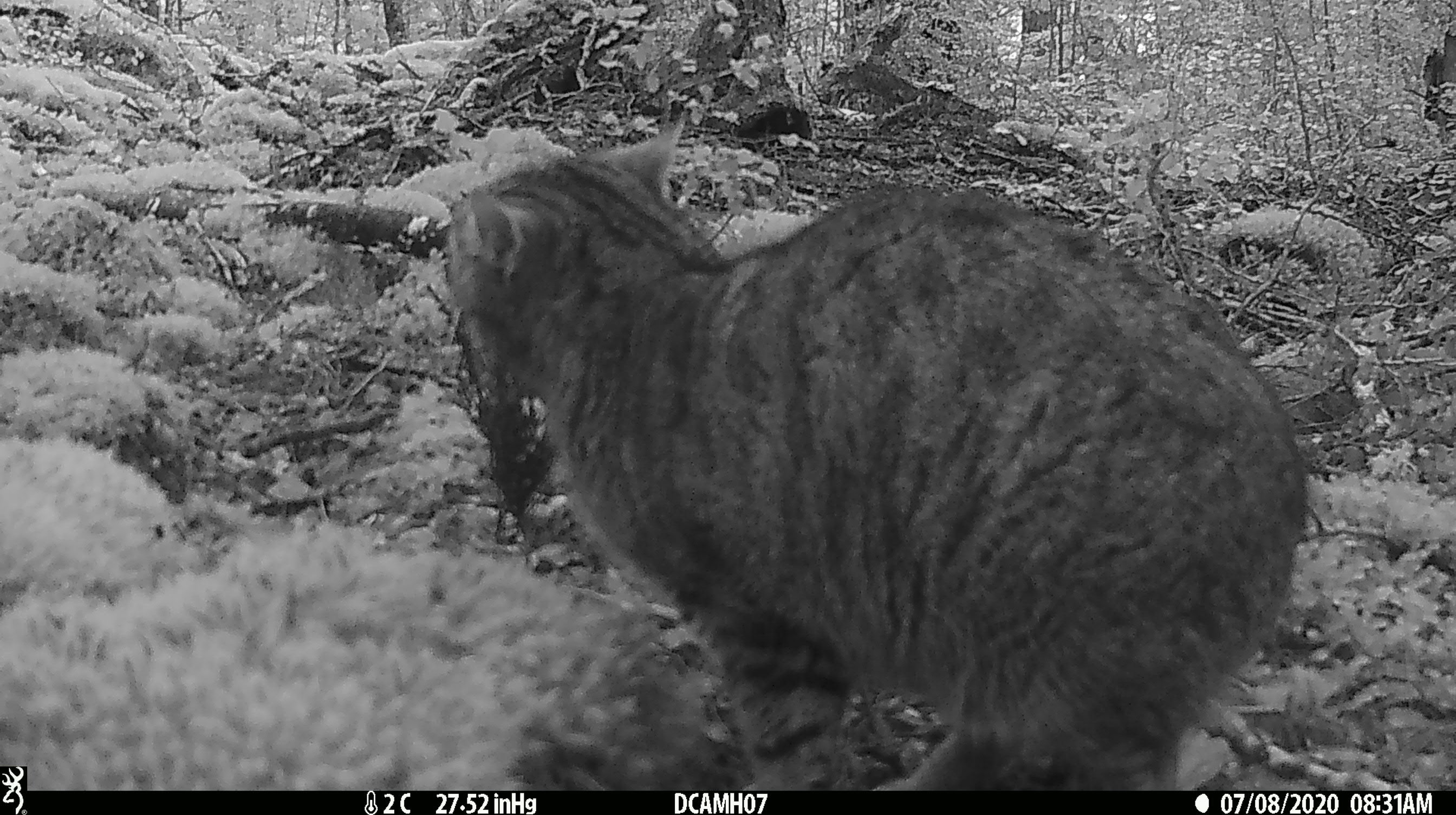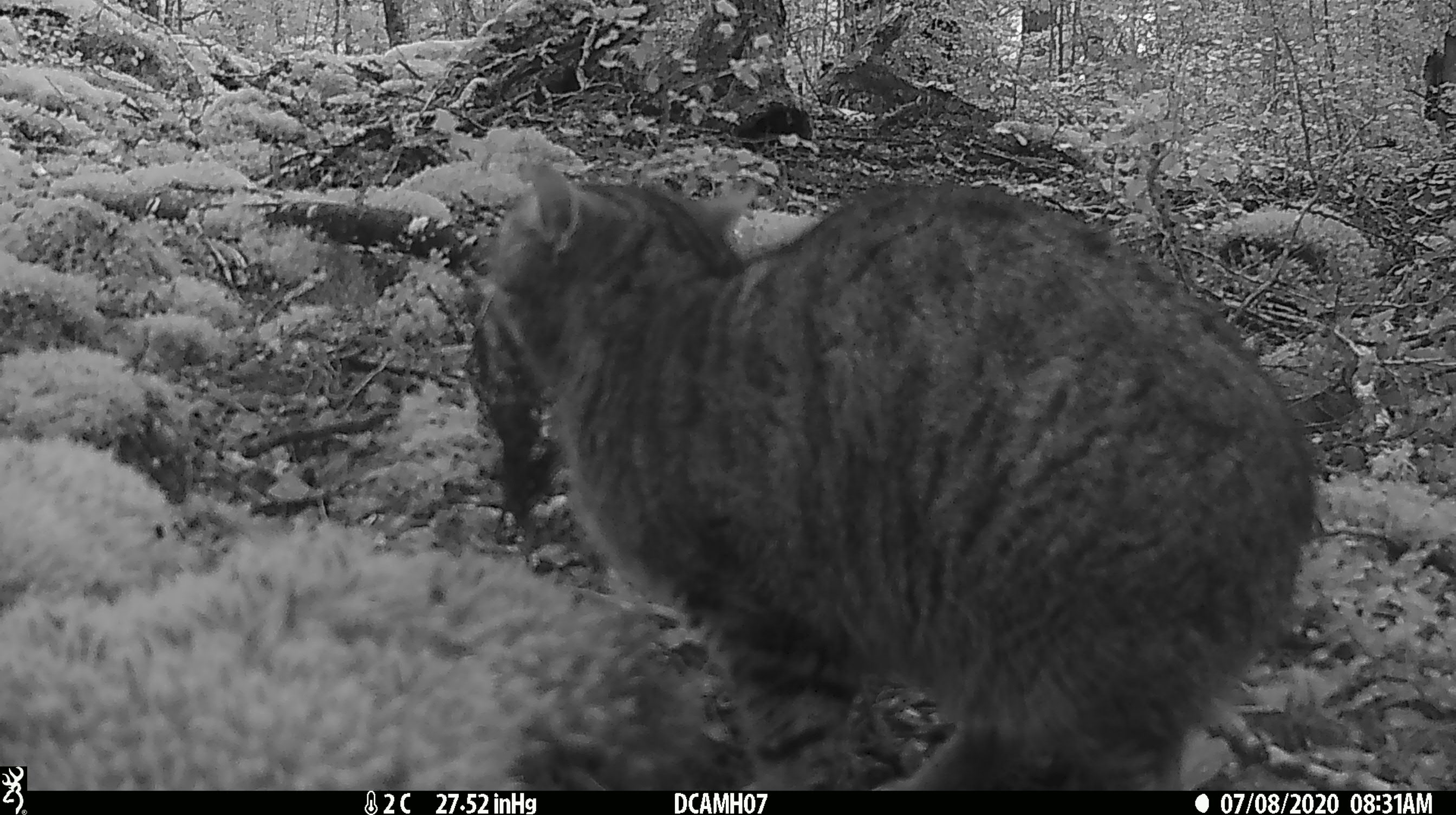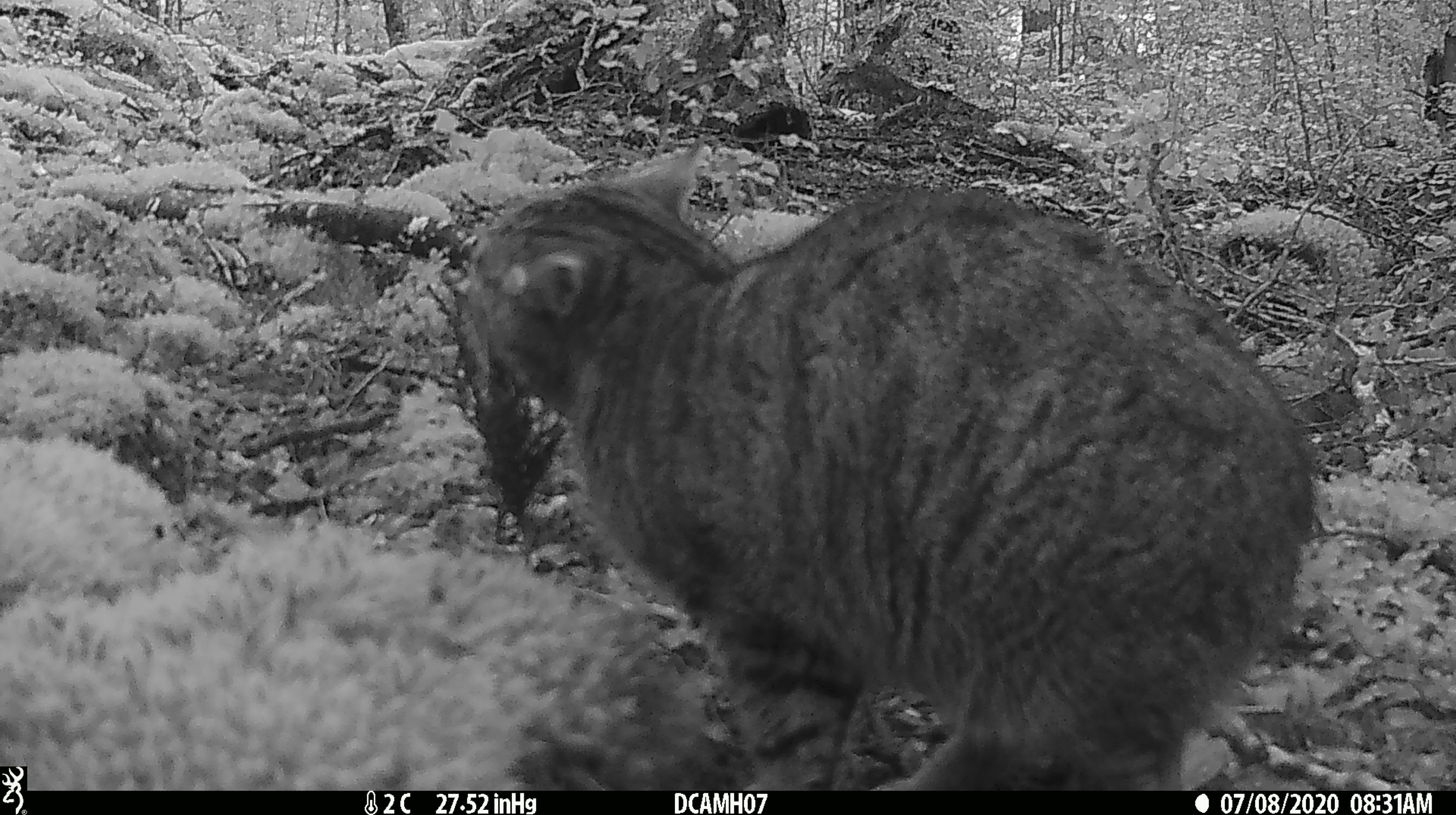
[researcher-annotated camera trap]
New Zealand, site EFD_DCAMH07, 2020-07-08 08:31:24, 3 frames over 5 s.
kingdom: Animalia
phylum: Chordata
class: Mammalia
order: Carnivora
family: Felidae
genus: Felis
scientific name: Felis catus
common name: domestic cat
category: cat